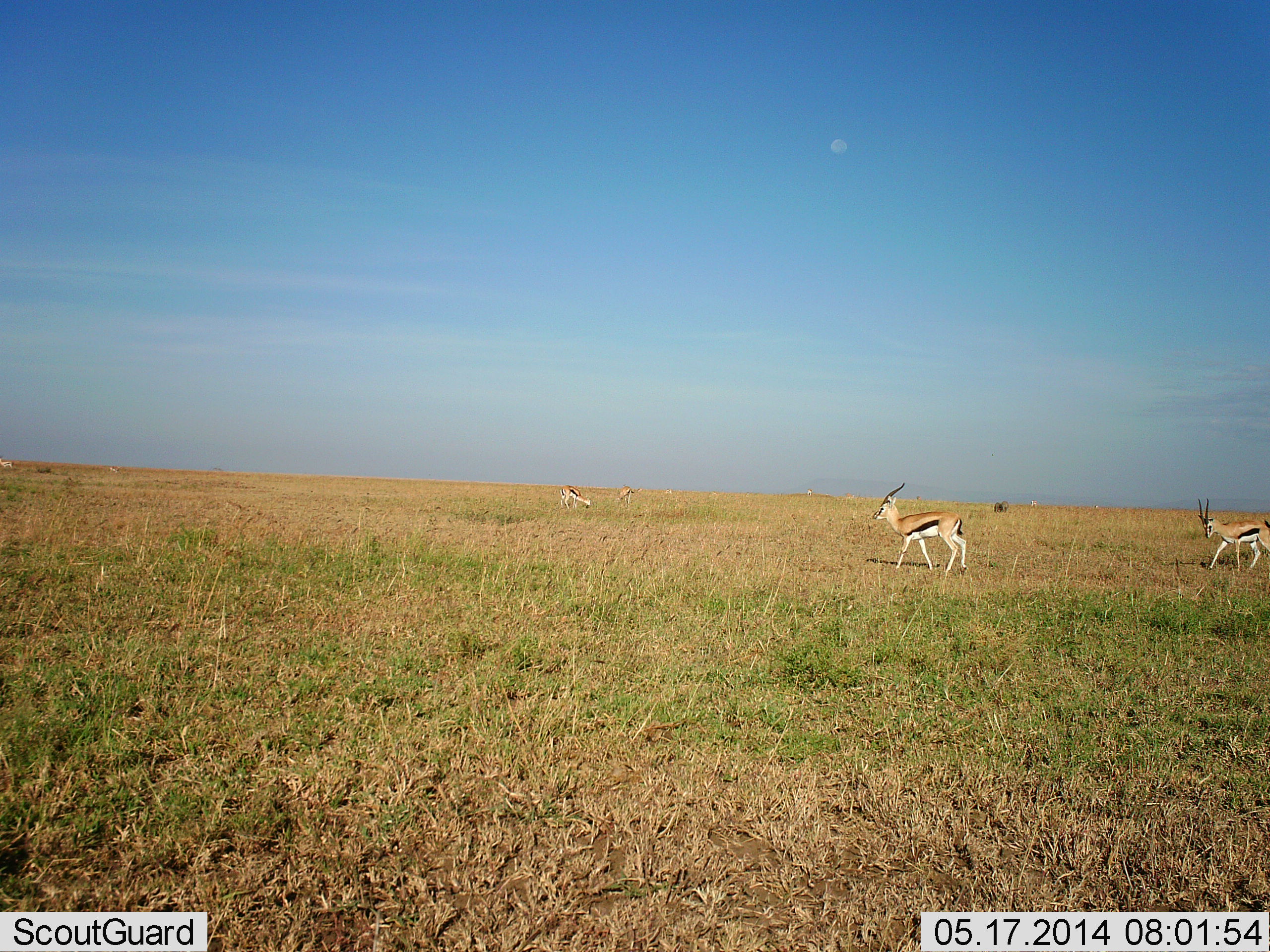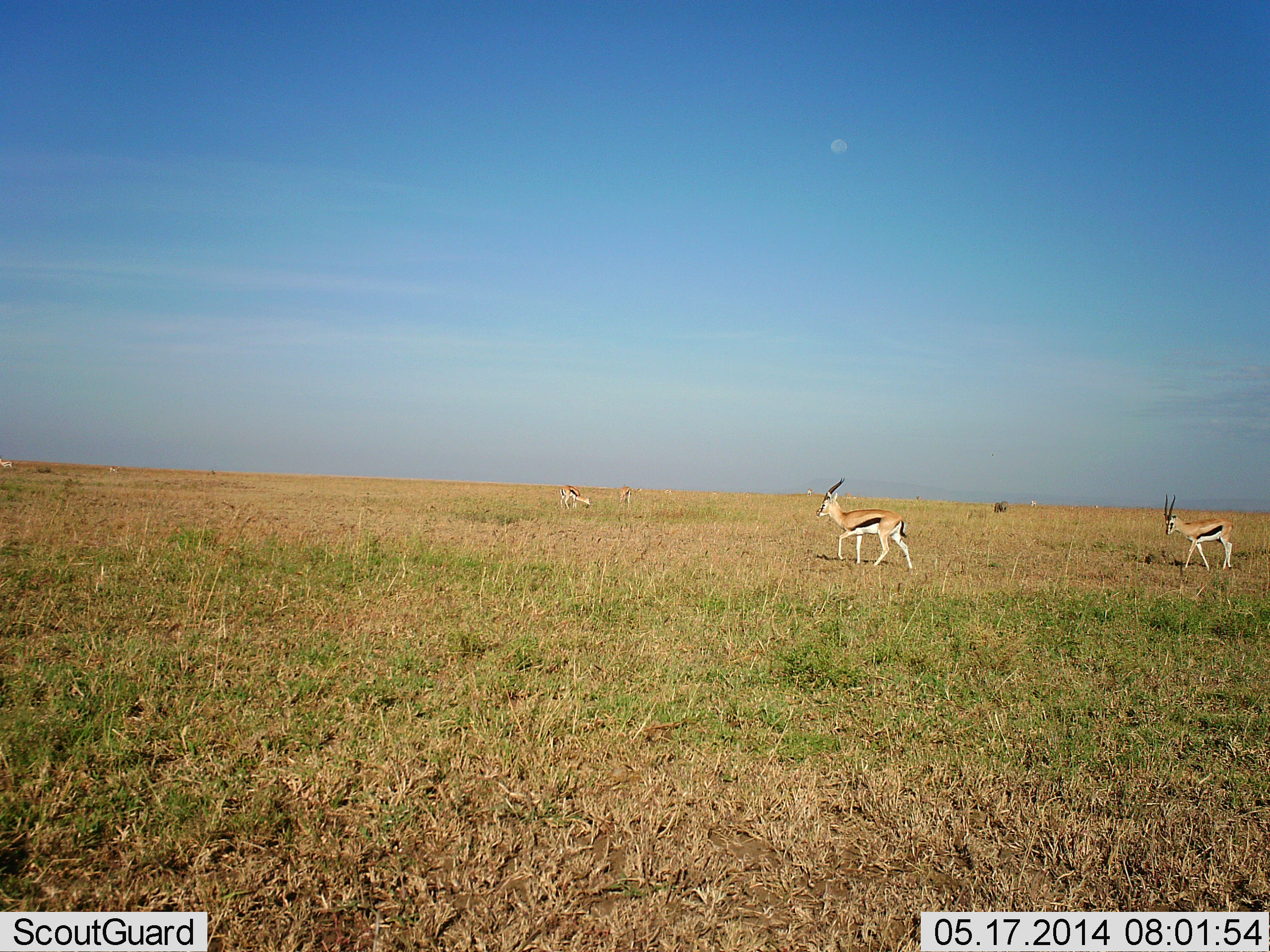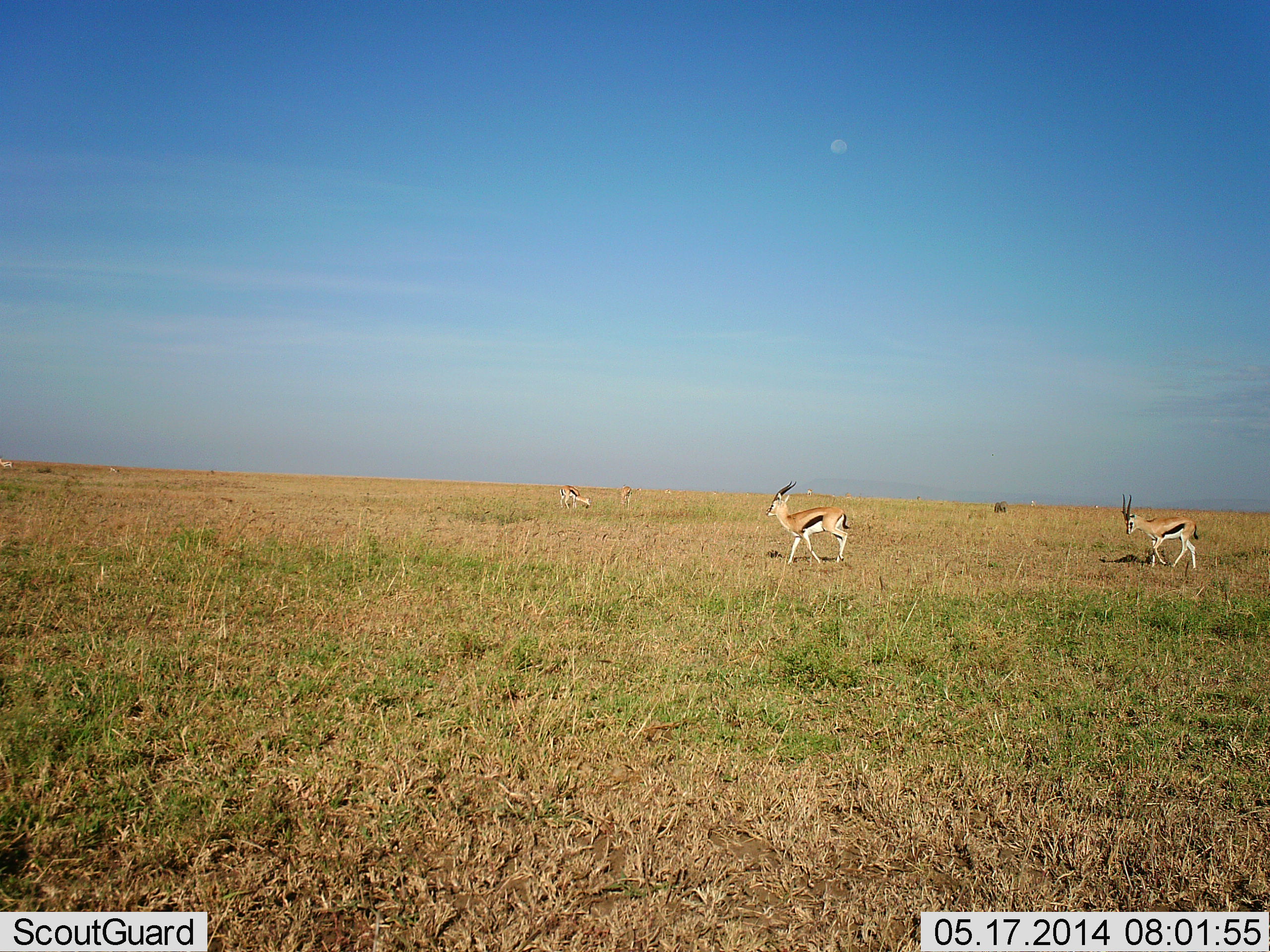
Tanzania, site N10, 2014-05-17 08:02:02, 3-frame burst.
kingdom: Animalia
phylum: Chordata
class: Mammalia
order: Artiodactyla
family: Bovidae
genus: Eudorcas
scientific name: Eudorcas thomsonii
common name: thomson's gazelle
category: gazellethomsons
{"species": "gazellethomsons (thomson's gazelle) (Eudorcas thomsonii)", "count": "4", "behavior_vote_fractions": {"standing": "20%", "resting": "0%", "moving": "90%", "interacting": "10%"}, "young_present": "0%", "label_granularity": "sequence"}